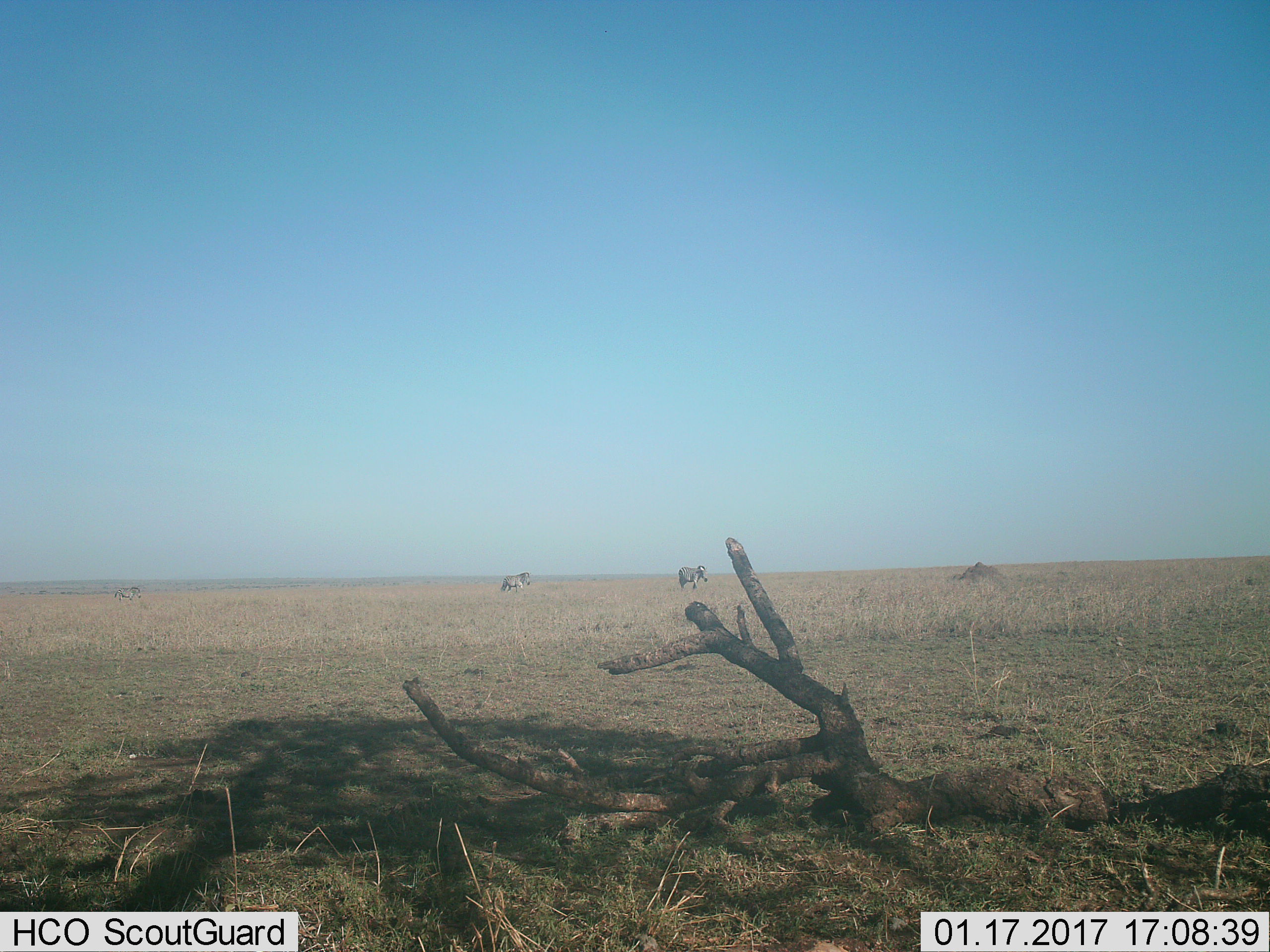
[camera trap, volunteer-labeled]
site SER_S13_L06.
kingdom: Animalia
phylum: Chordata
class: Mammalia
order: Perissodactyla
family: Equidae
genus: Equus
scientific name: Equus quagga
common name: plains zebra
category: zebraplains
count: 3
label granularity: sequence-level